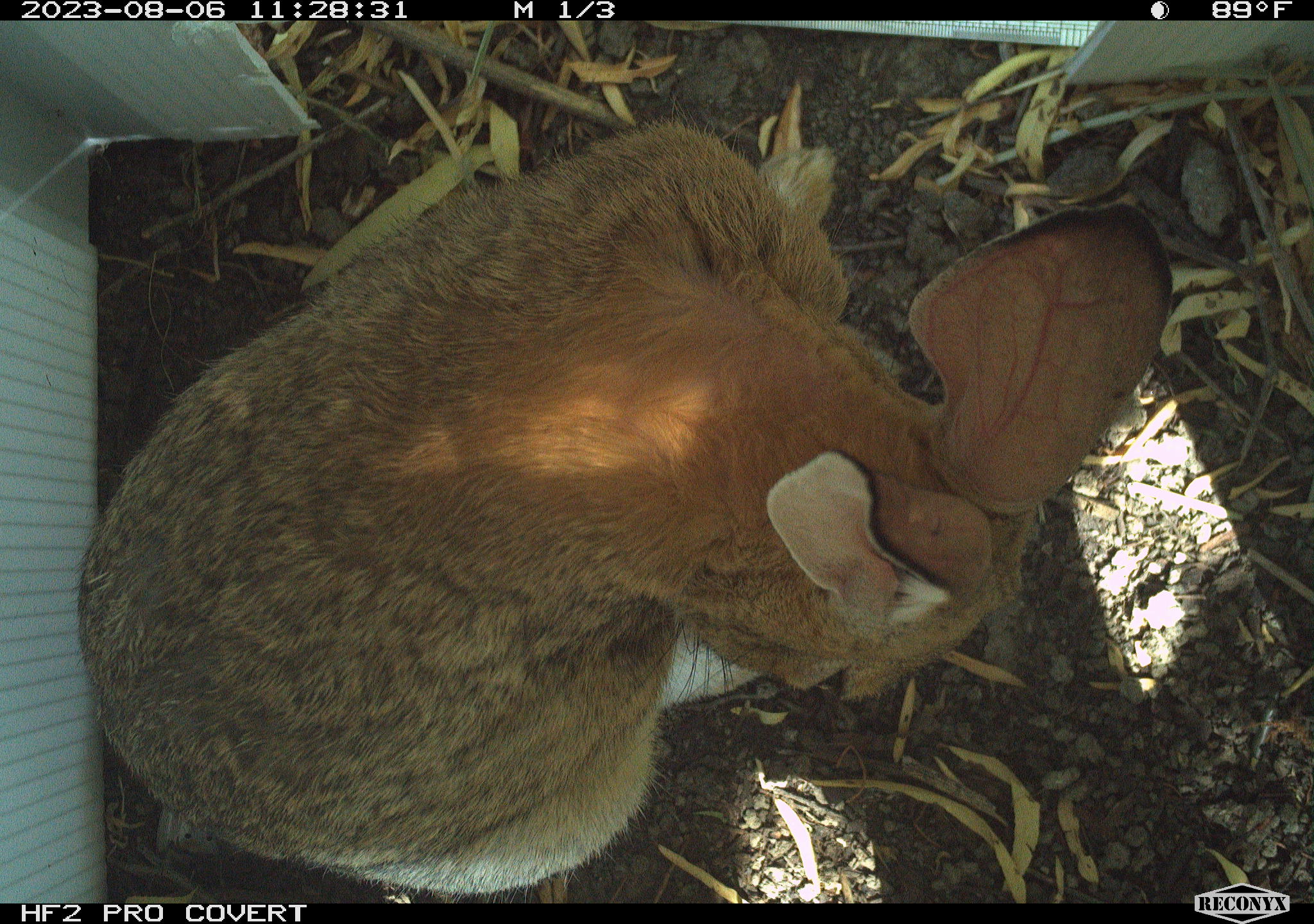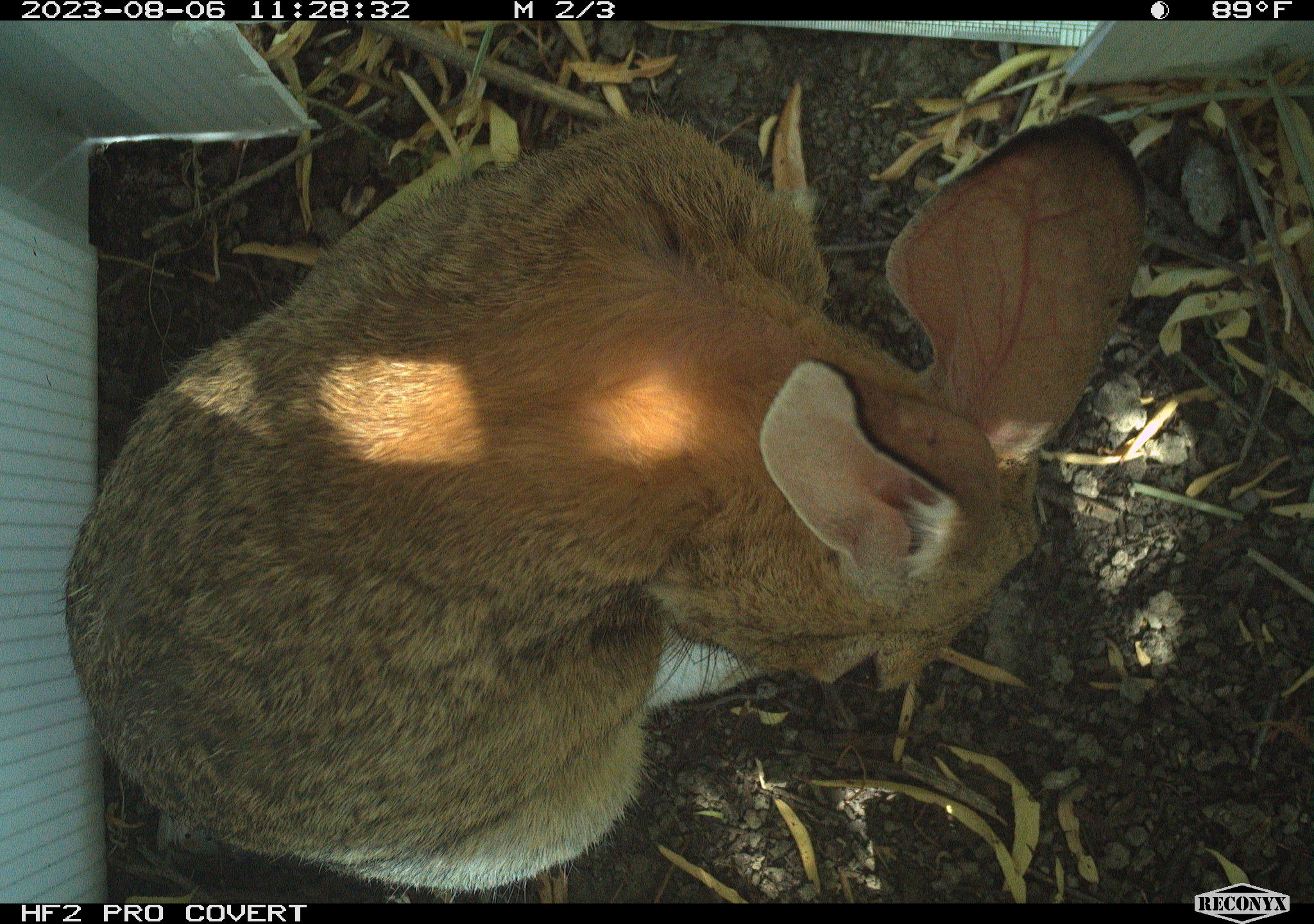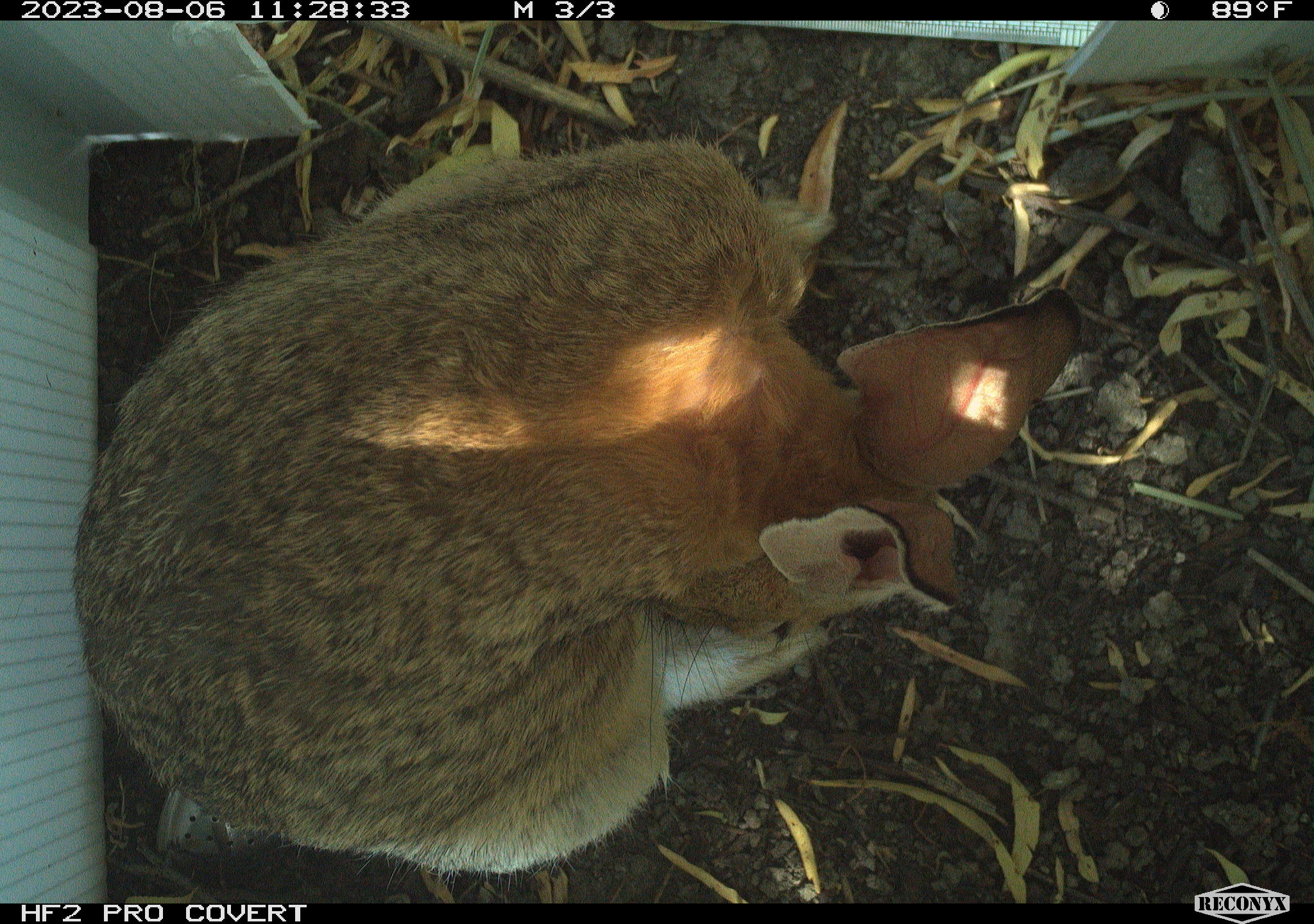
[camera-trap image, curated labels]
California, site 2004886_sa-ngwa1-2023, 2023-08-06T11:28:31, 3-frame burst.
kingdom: Animalia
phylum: Chordata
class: Mammalia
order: Lagomorpha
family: Leporidae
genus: Sylvilagus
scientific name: Sylvilagus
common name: cottontail rabbits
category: sylvilagus species